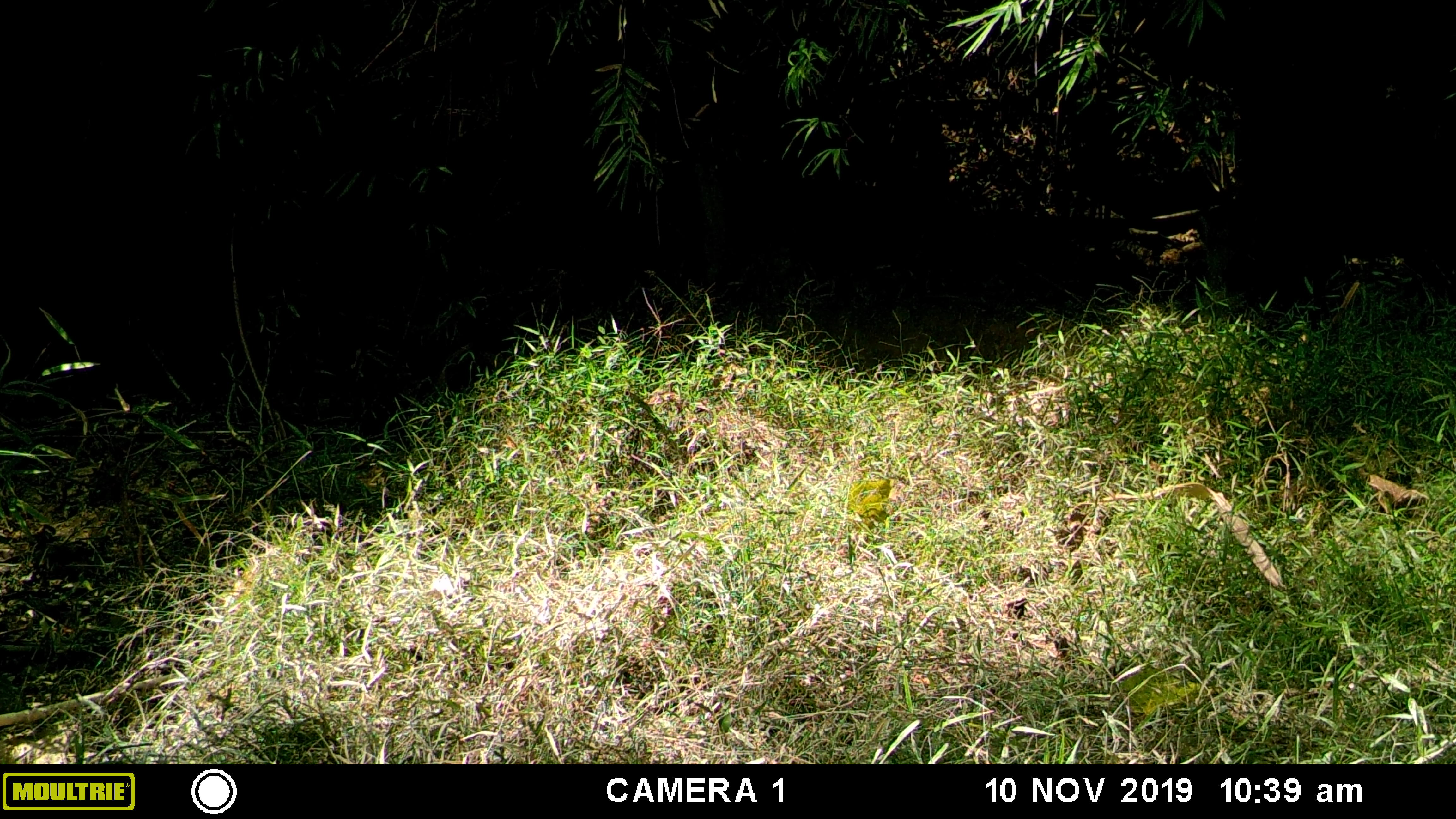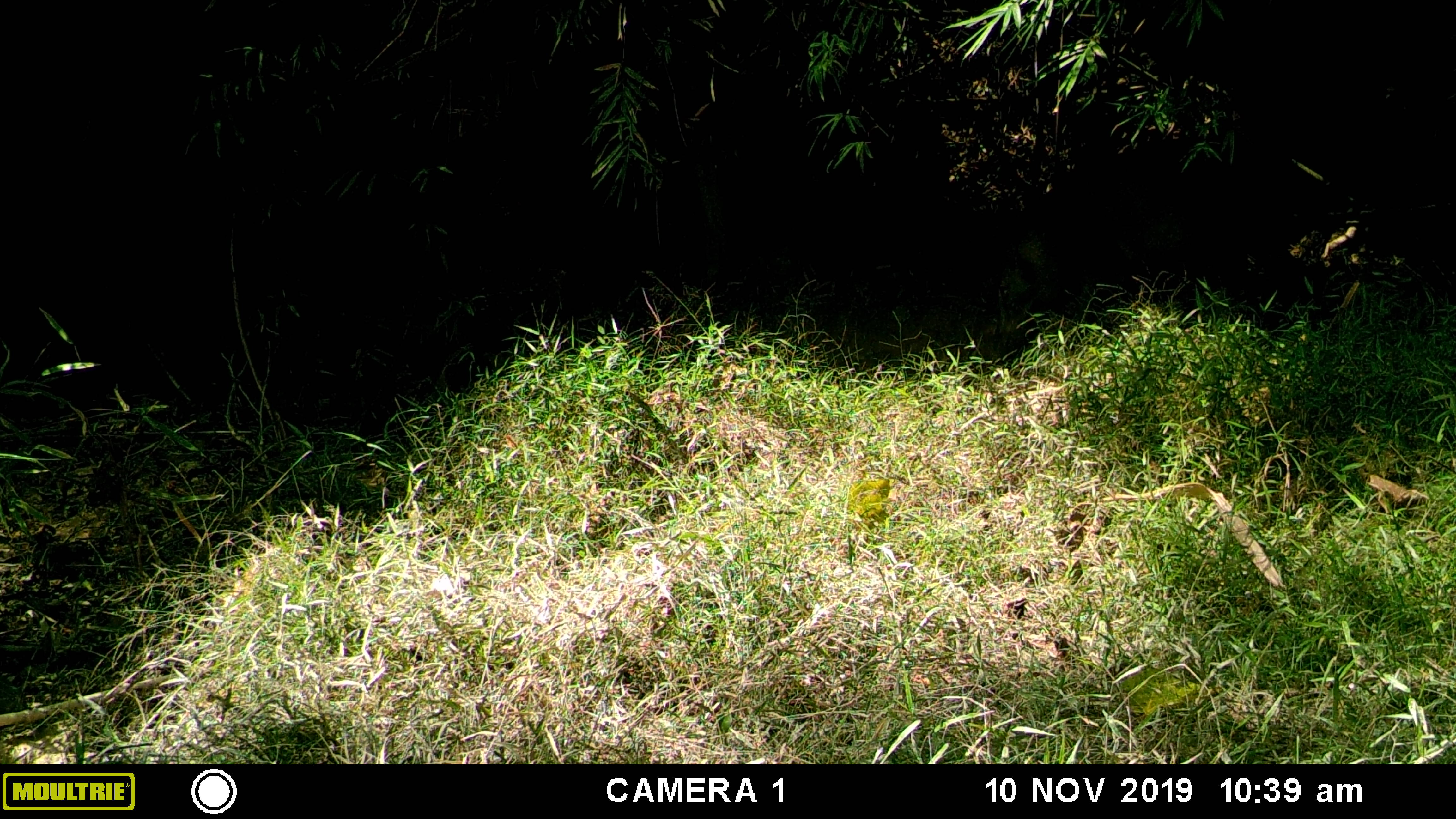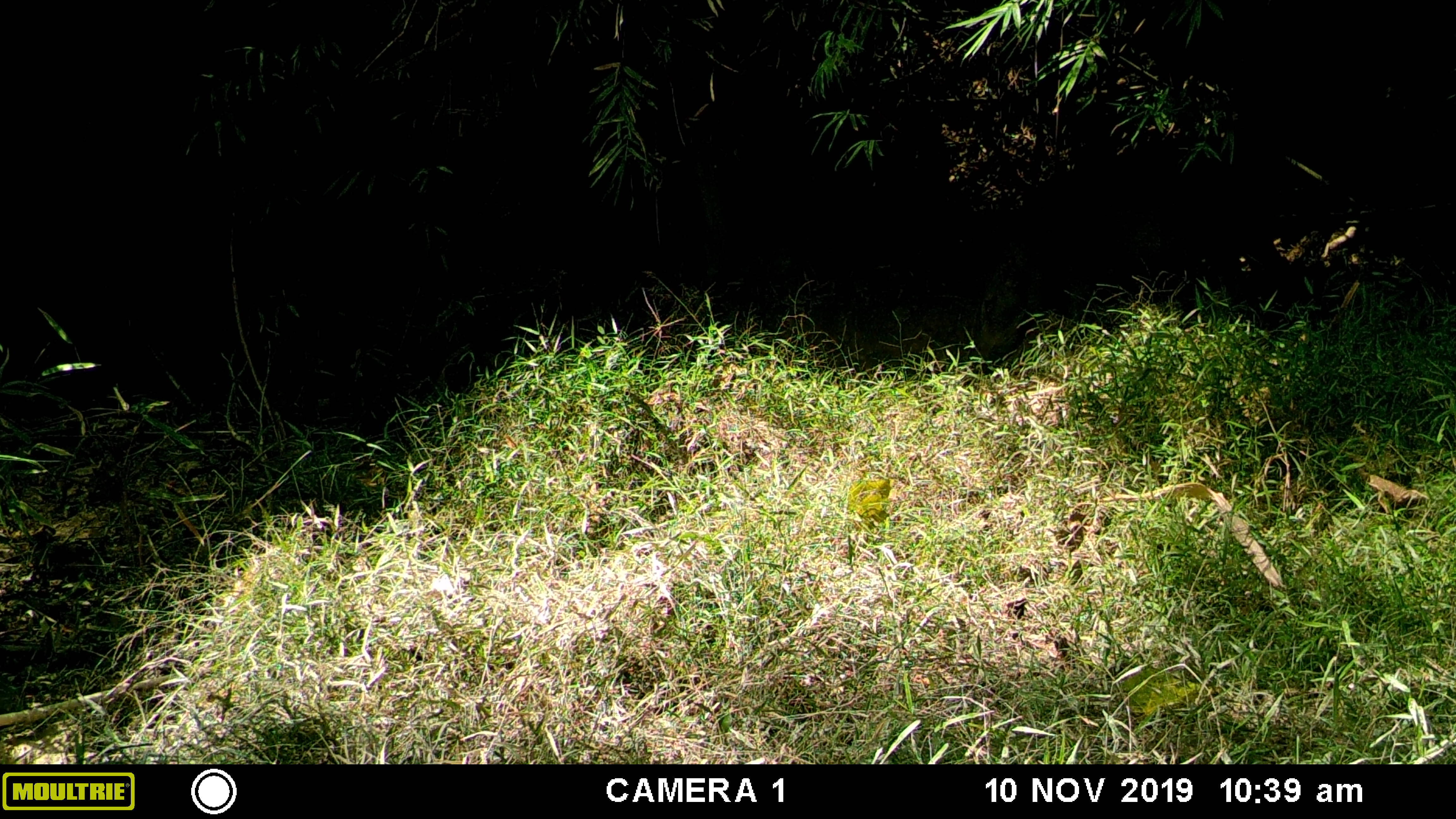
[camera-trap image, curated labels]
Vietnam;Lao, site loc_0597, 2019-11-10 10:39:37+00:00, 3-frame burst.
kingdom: Animalia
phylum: Chordata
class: Mammalia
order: Artiodactyla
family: Suidae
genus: Sus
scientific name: Sus scrofa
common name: eurasian wild pig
Eurasian wild pig (Sus scrofa). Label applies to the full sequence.